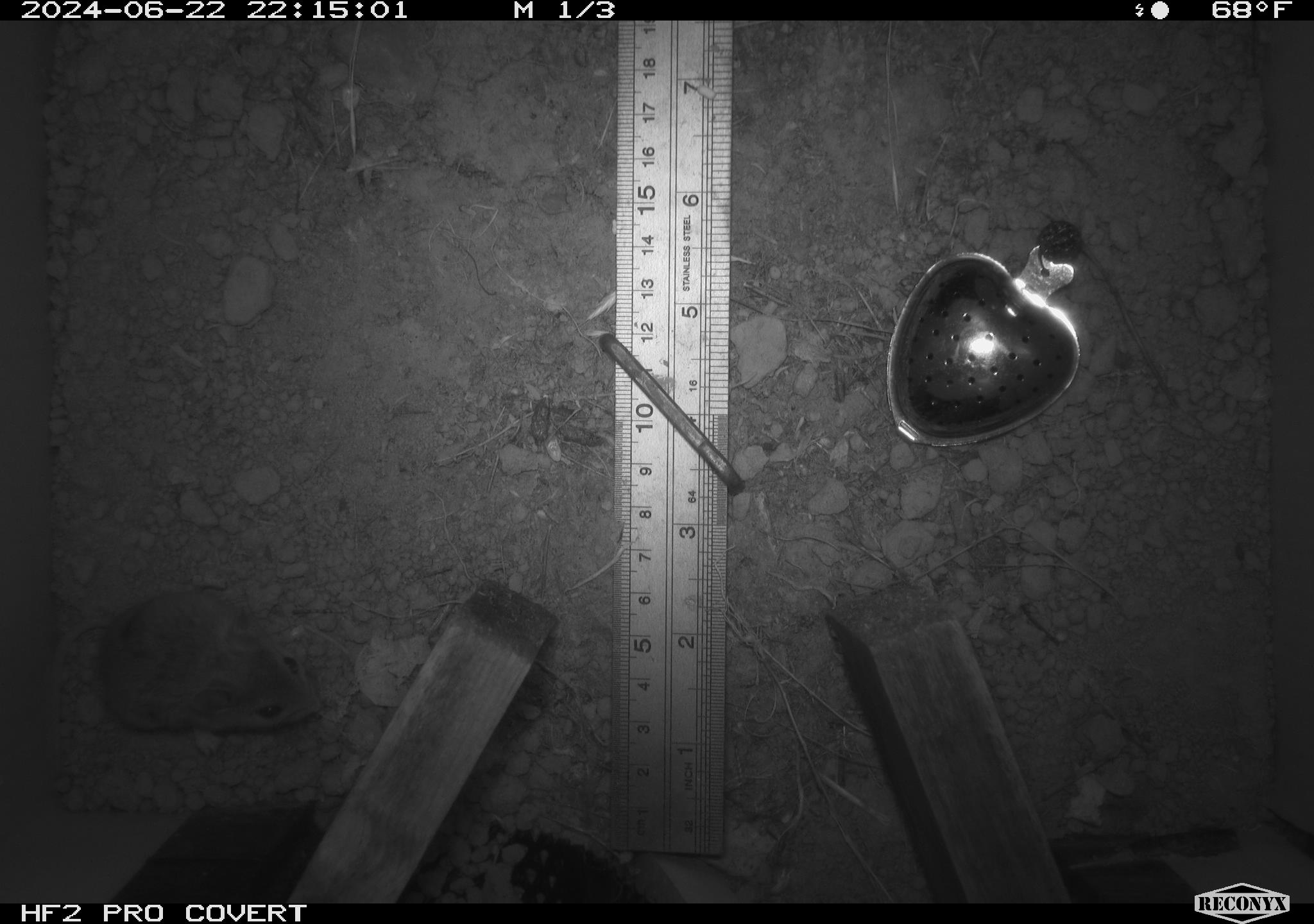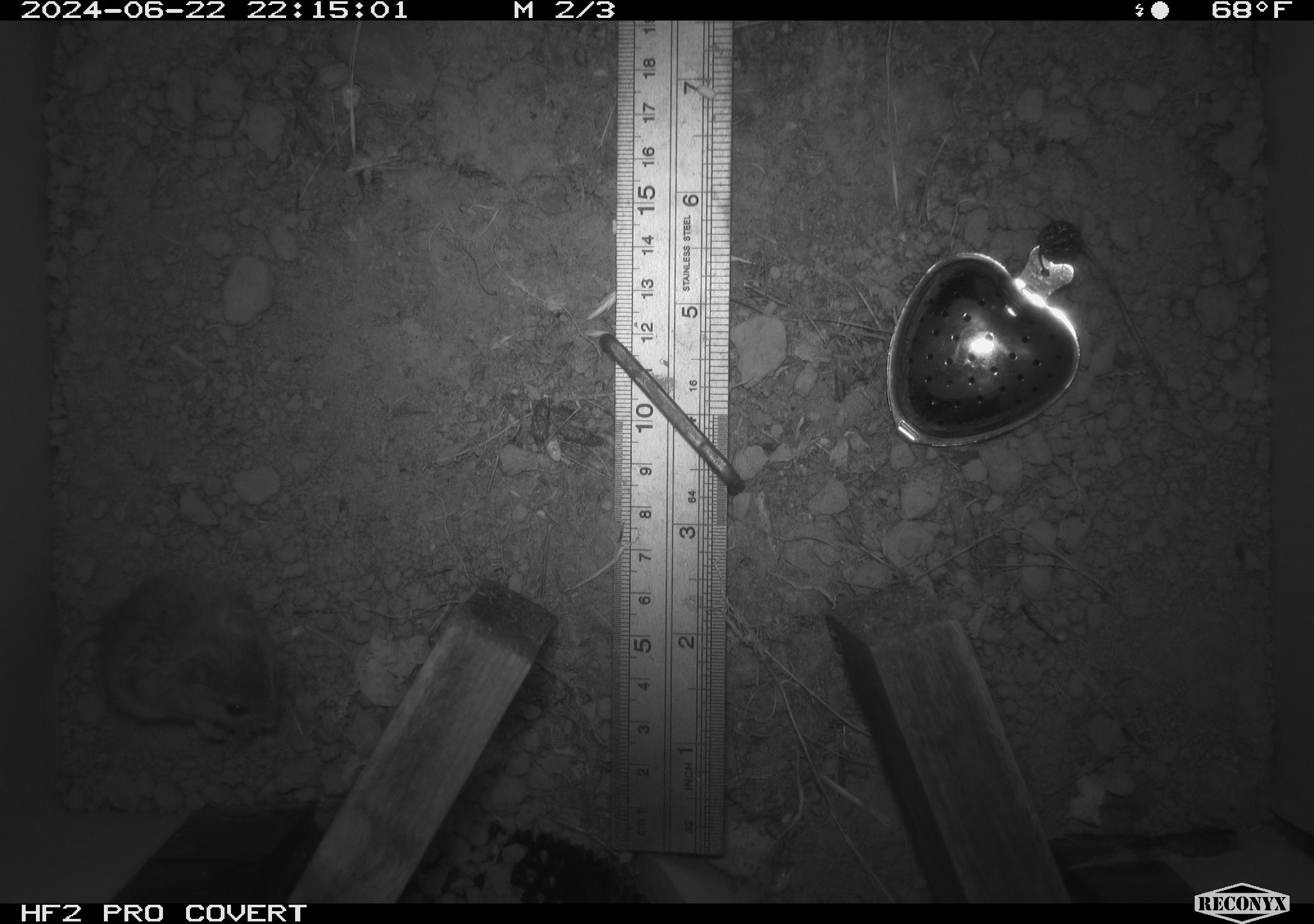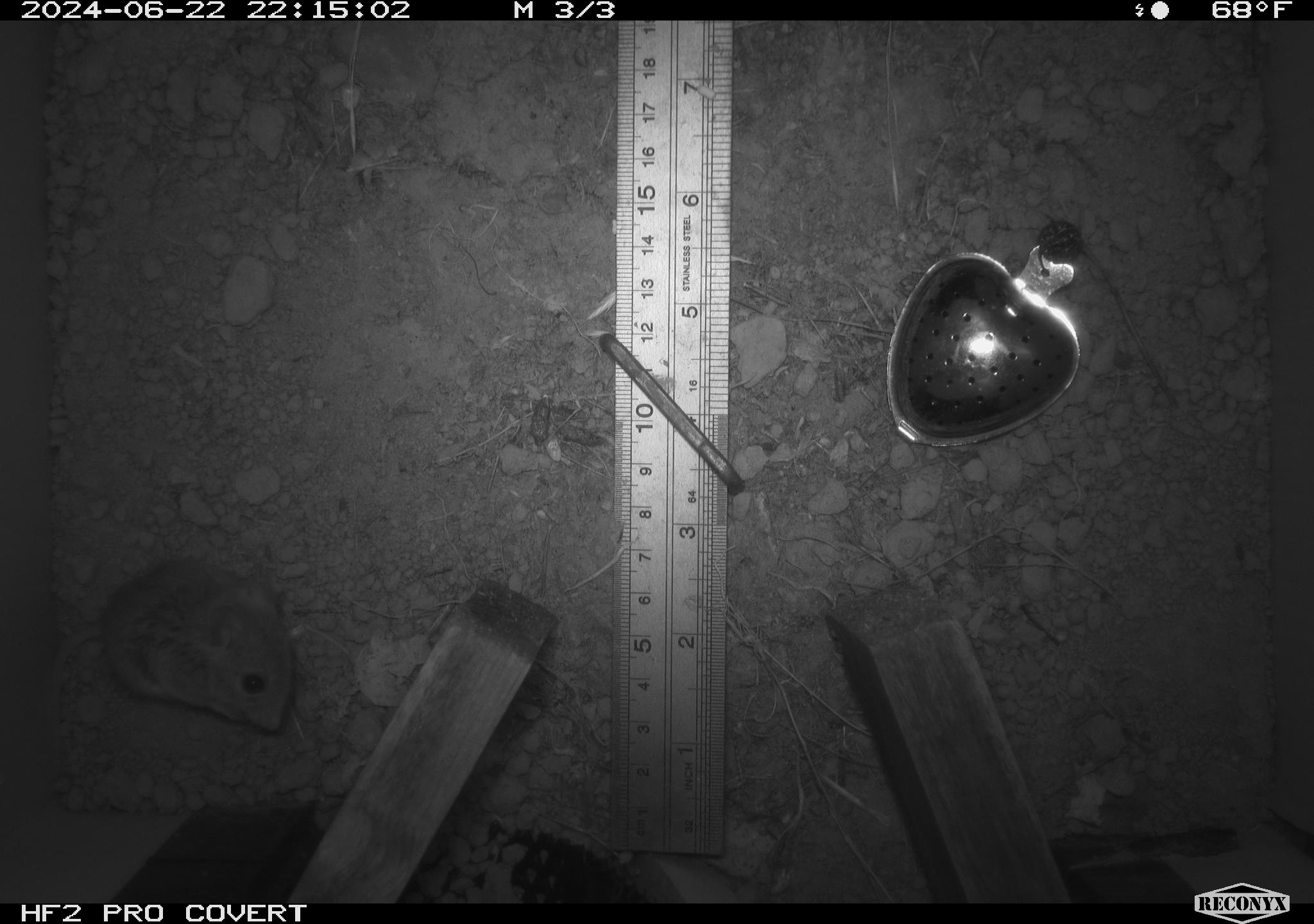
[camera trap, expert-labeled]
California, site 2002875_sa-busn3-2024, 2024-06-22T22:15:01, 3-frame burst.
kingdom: Animalia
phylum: Chordata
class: Mammalia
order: Rodentia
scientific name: Rodentia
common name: mouse species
Mouse species (Rodentia).